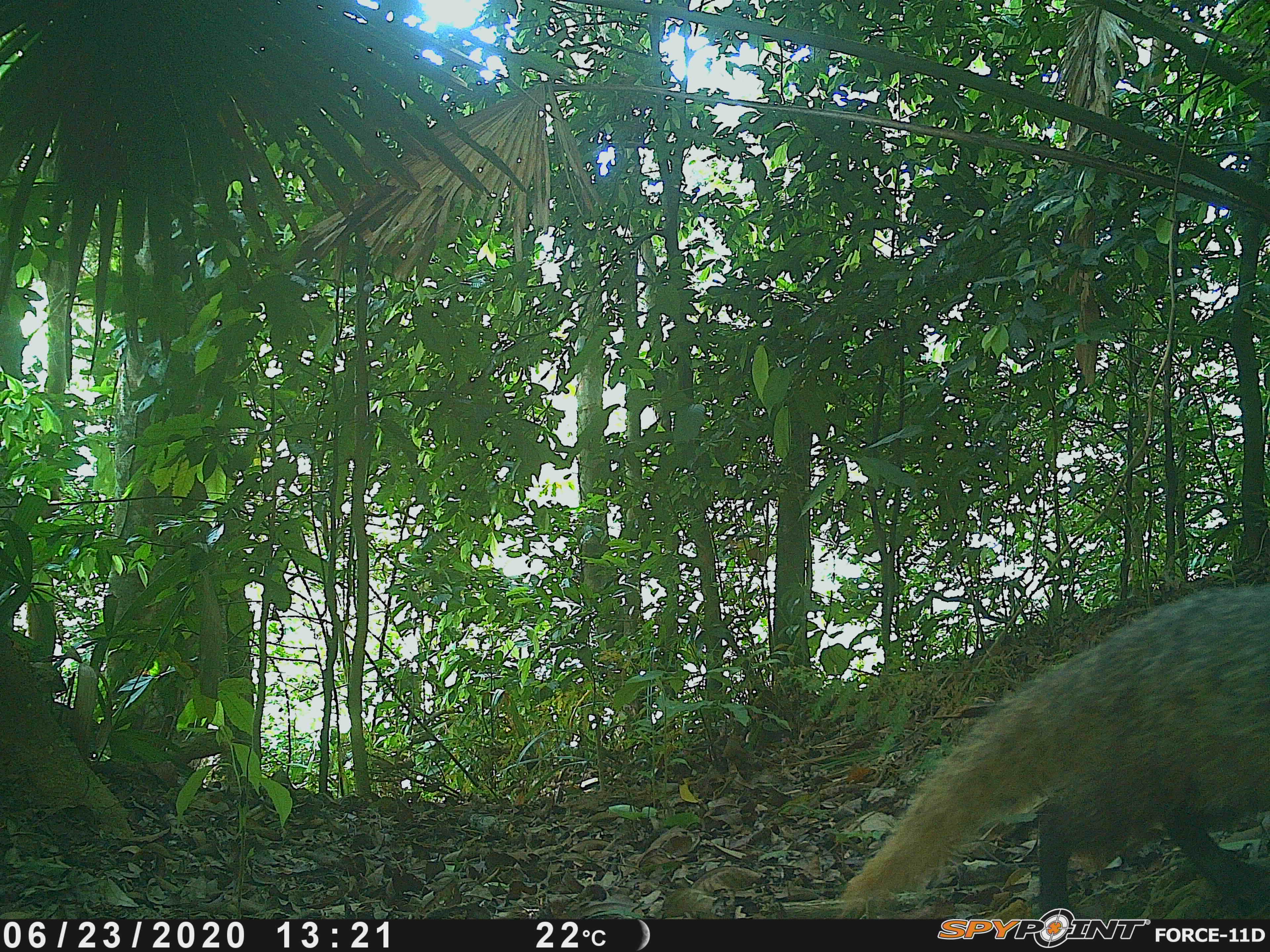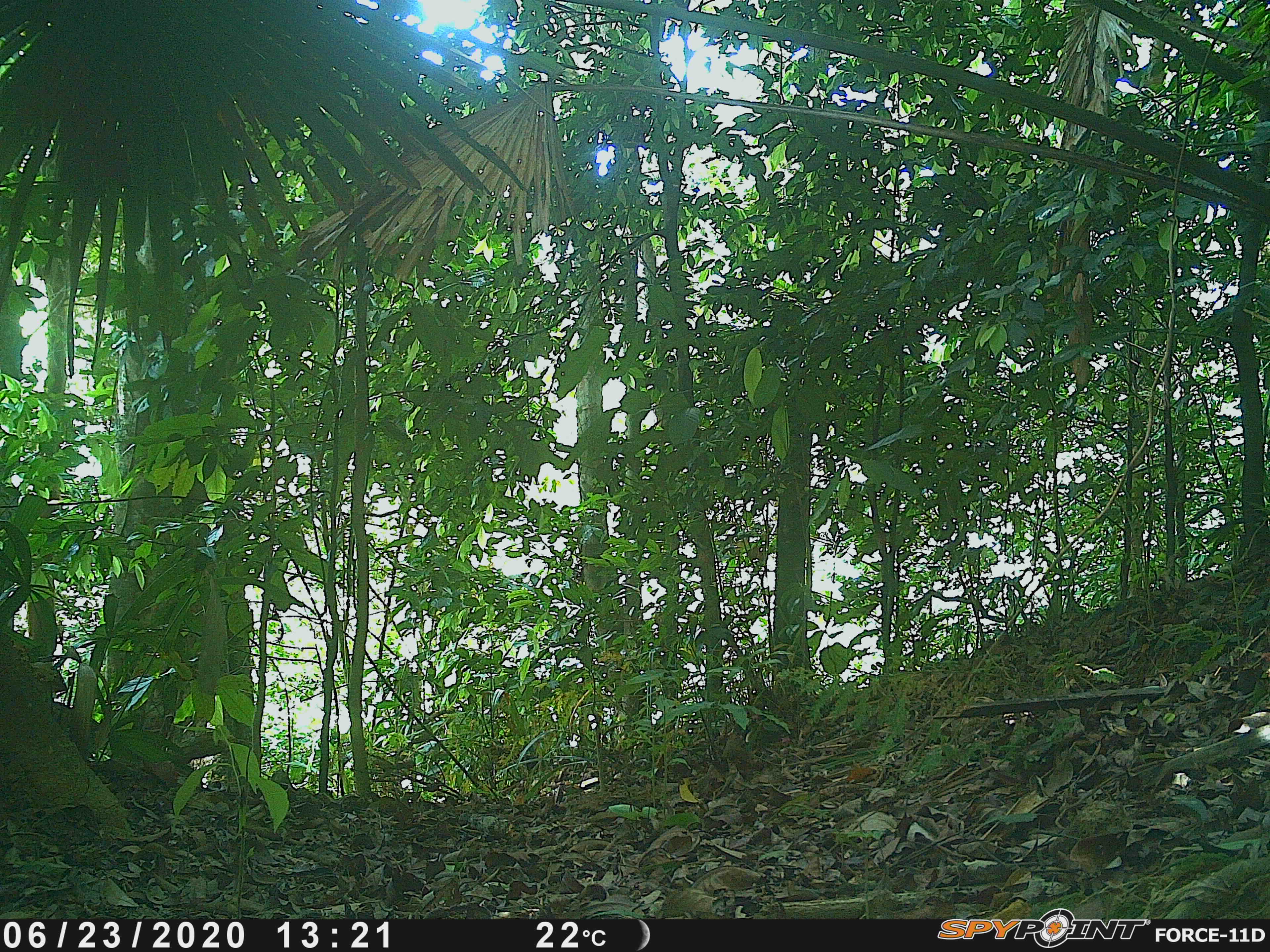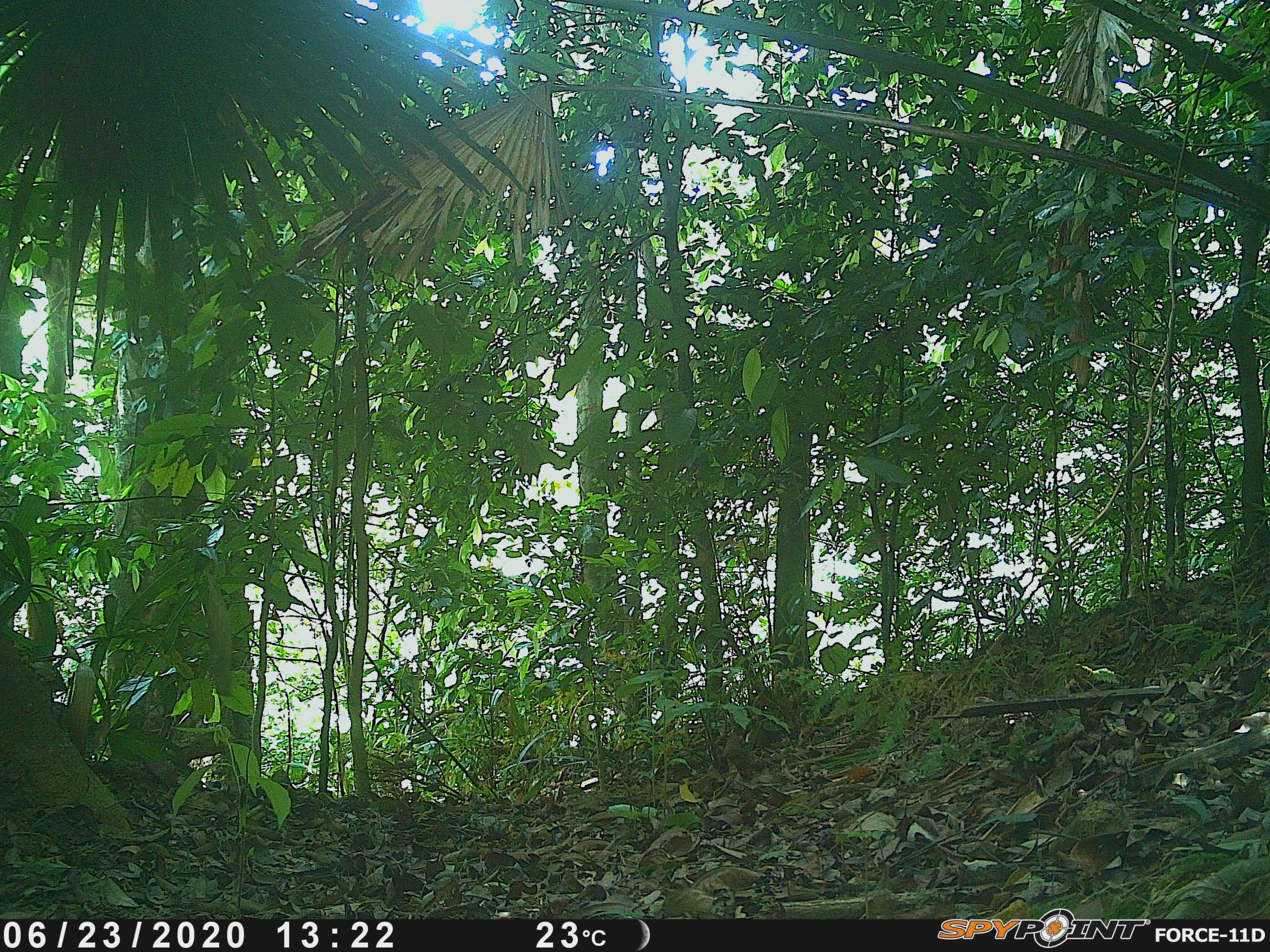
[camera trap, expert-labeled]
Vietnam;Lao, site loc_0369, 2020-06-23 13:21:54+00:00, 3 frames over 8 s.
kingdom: Animalia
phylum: Chordata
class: Mammalia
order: Carnivora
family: Herpestidae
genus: Urva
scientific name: Urva urva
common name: crab-eating mongoose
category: crab eating mongoose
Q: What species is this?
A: Crab eating mongoose (crab-eating mongoose) (Urva urva).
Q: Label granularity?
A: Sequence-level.